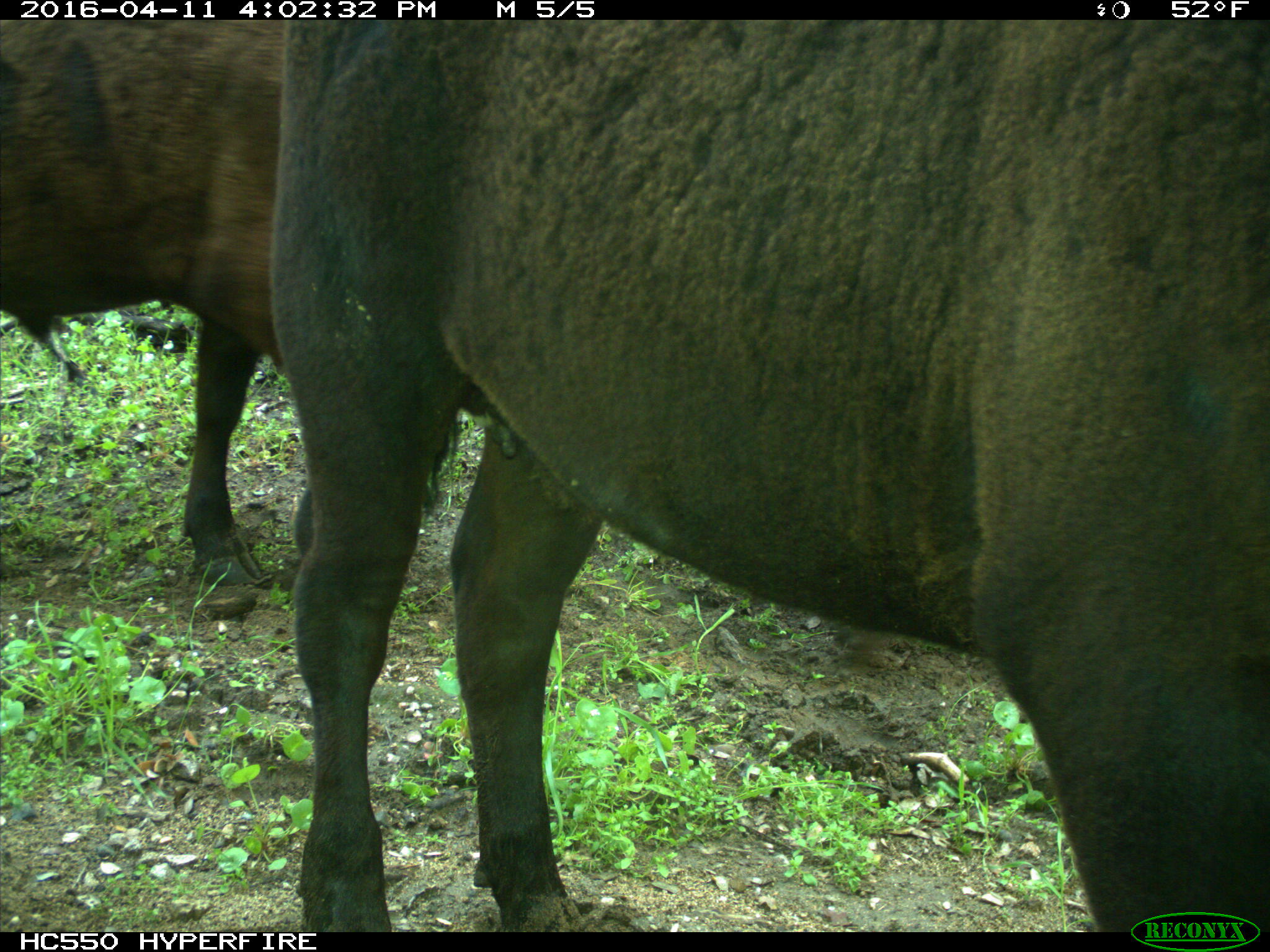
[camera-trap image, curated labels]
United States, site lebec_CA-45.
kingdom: Animalia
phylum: Chordata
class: Mammalia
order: Artiodactyla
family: Bovidae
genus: Bos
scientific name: Bos taurus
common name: domestic cow